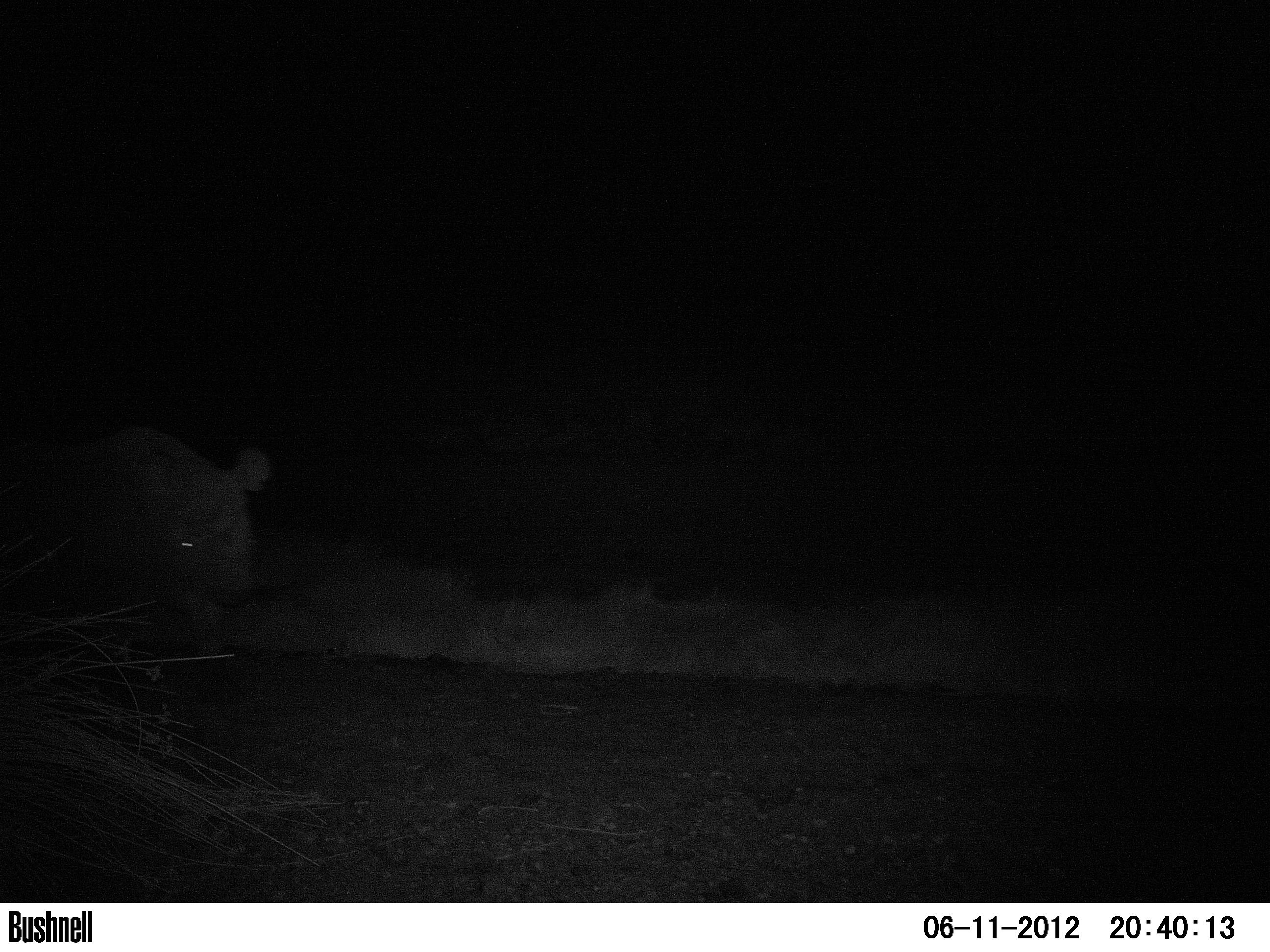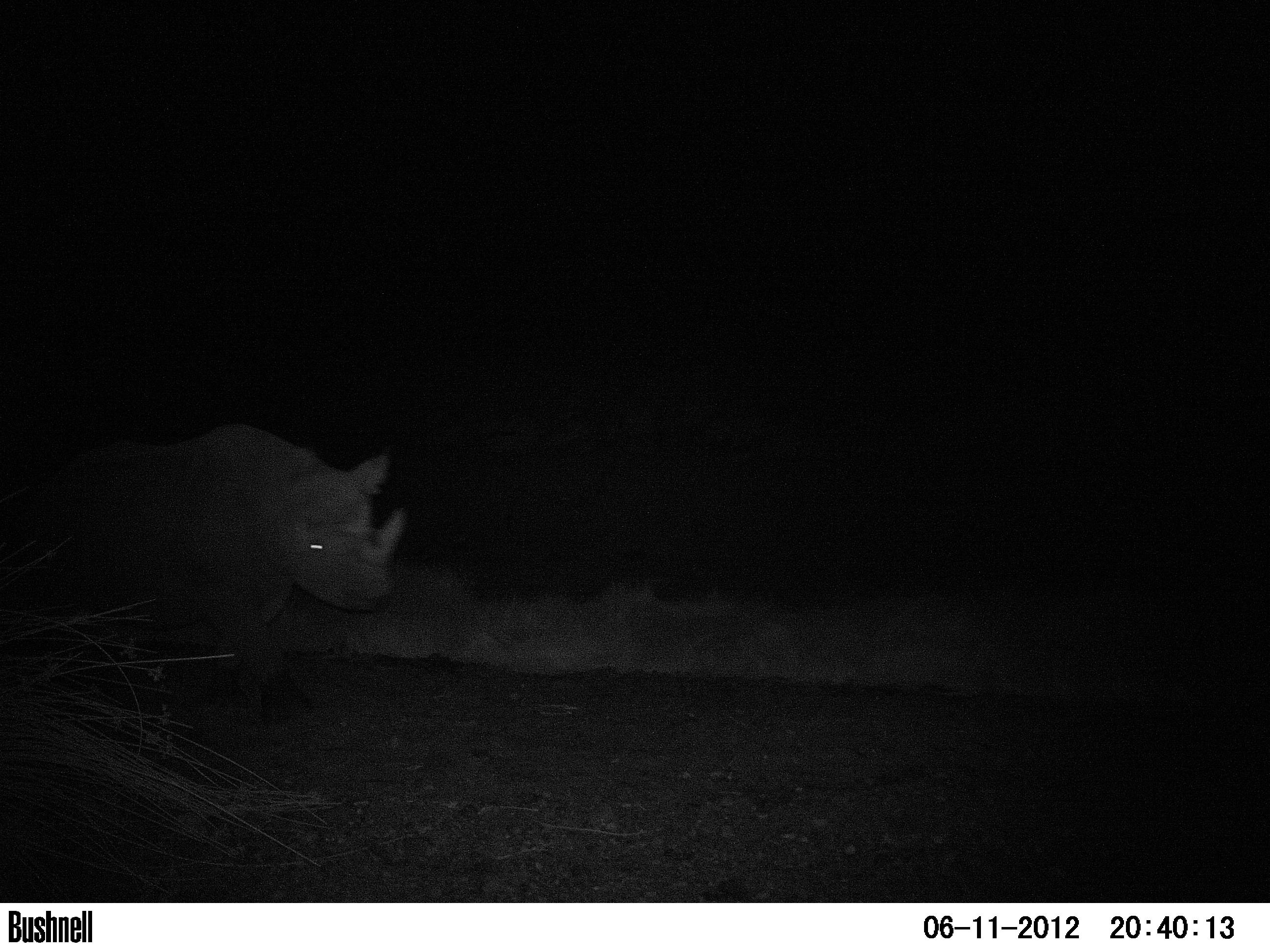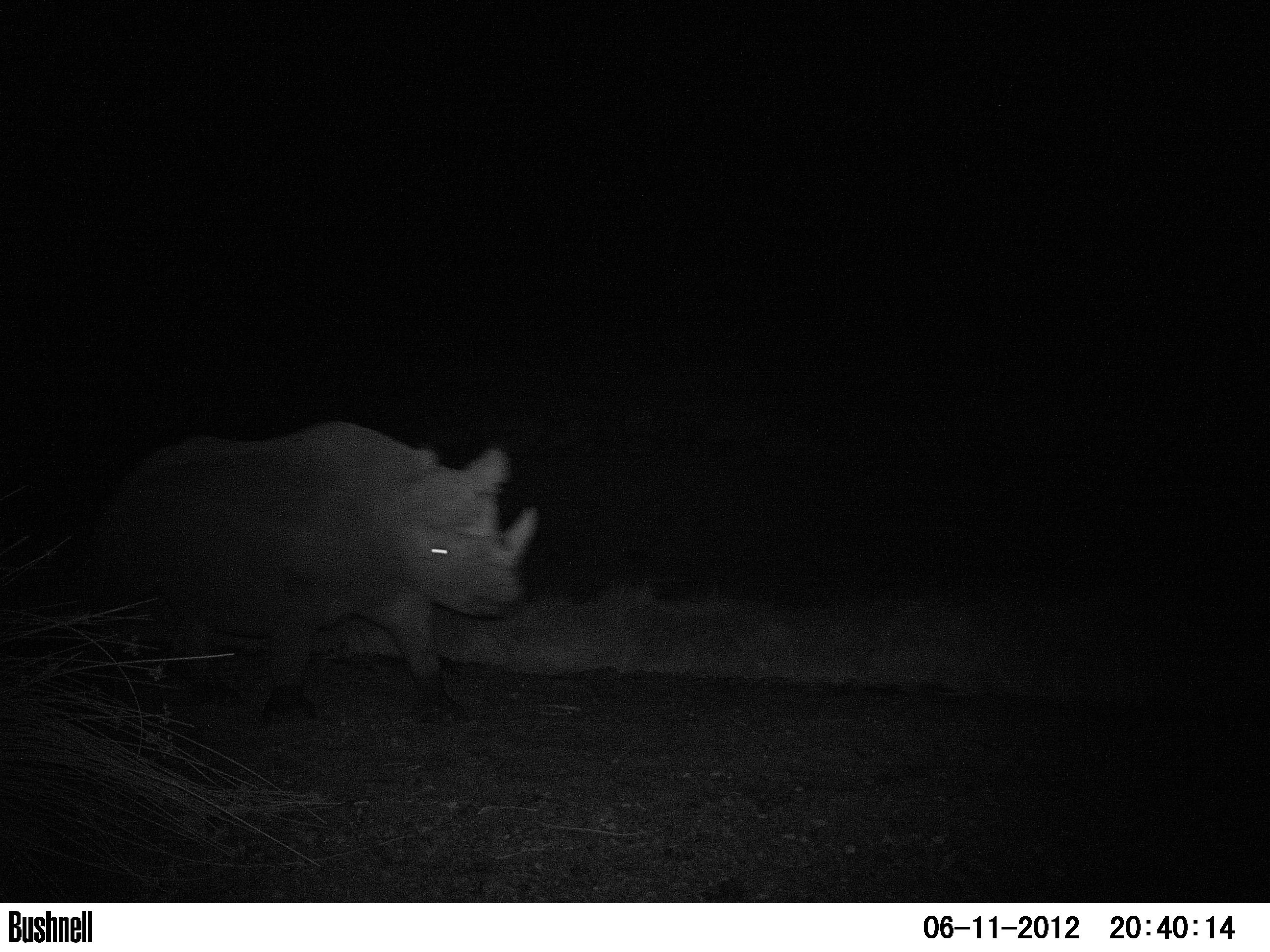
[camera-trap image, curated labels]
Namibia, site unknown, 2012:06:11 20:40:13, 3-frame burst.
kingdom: Animalia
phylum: Chordata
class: Mammalia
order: Perissodactyla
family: Rhinocerotidae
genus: Diceros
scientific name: Diceros bicornis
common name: black rhinoceros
Diceros bicornis (black rhinoceros).